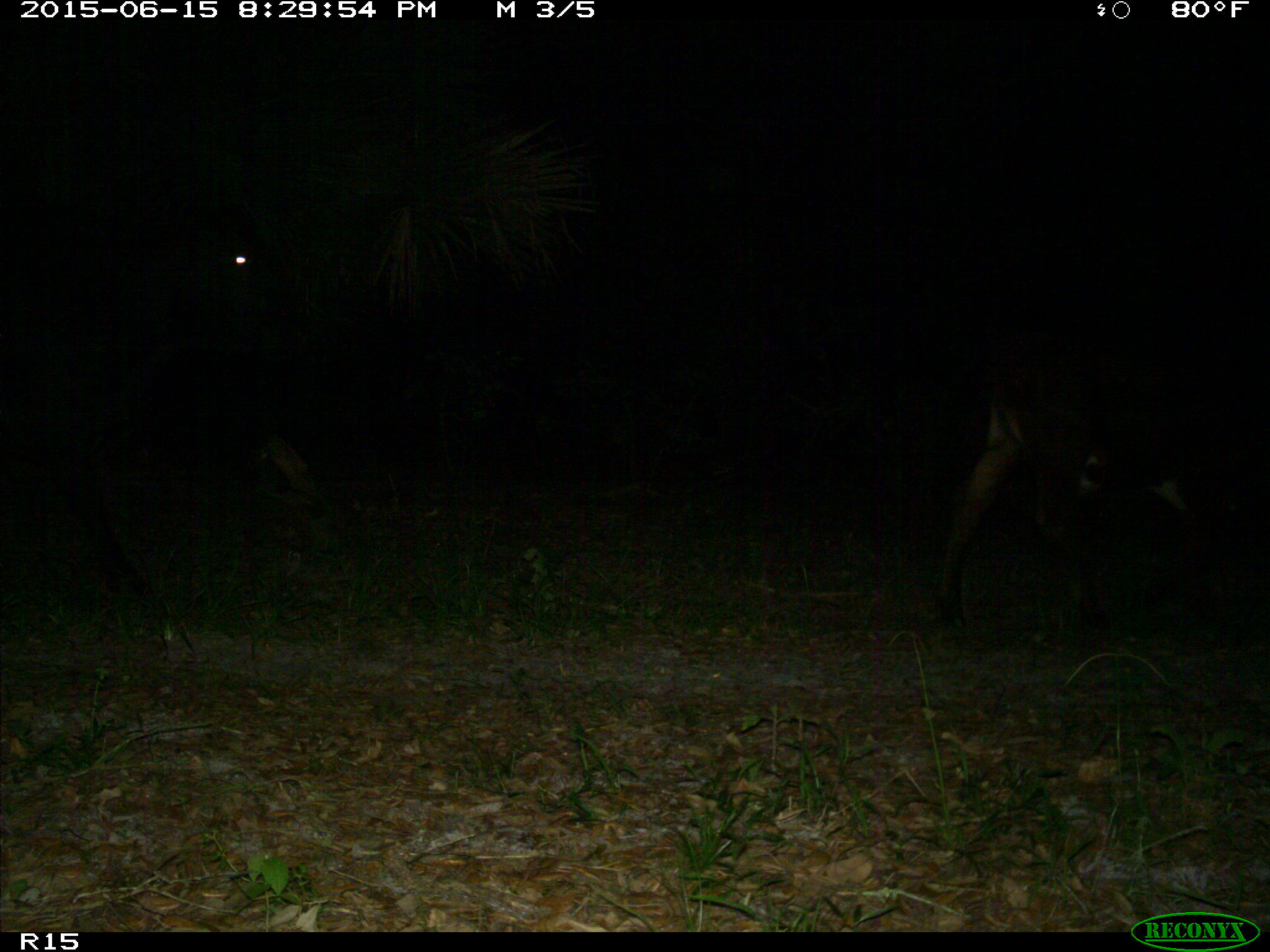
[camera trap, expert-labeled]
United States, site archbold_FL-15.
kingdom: Animalia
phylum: Chordata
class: Mammalia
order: Artiodactyla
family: Bovidae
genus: Bos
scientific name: Bos taurus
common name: domestic cow